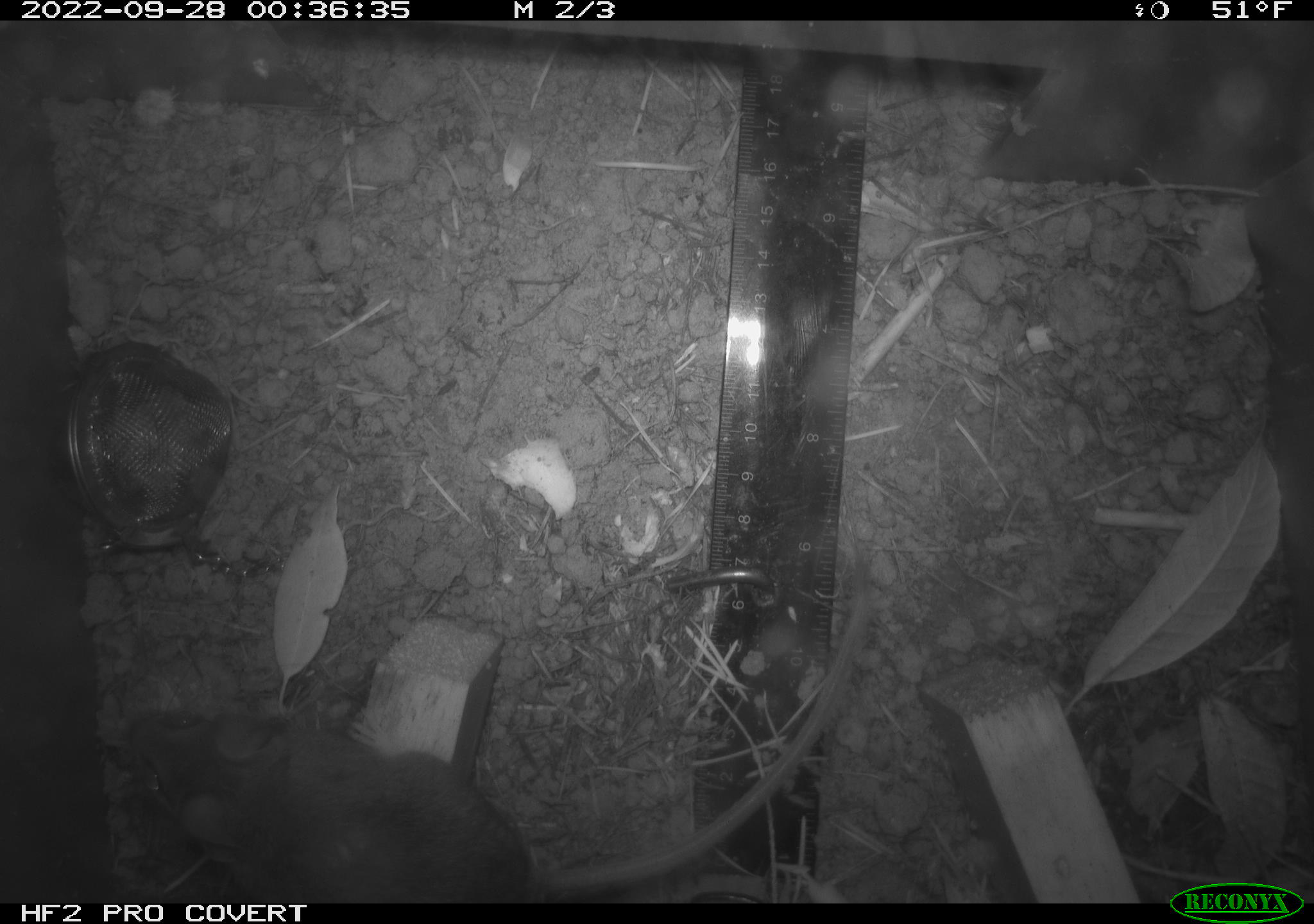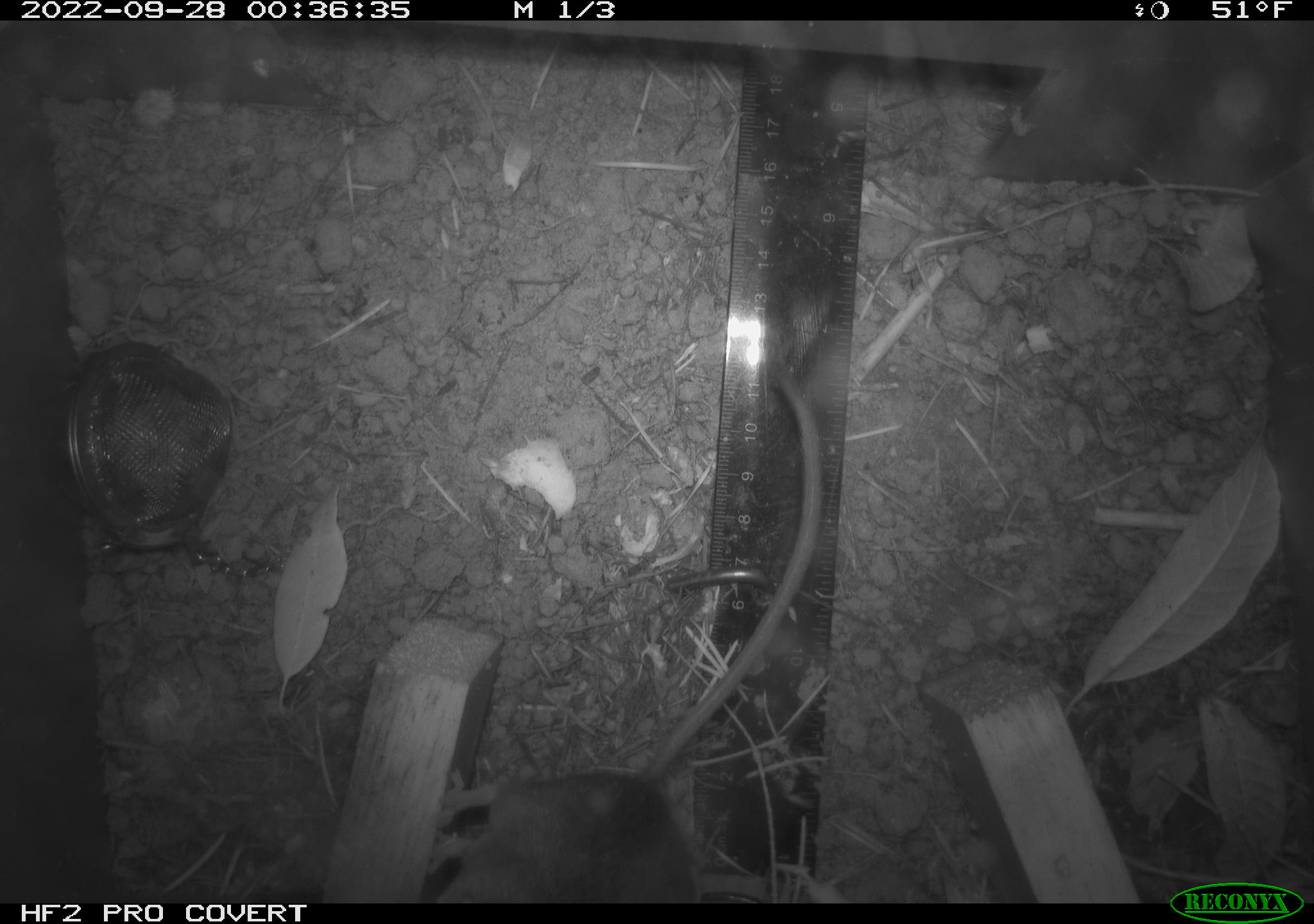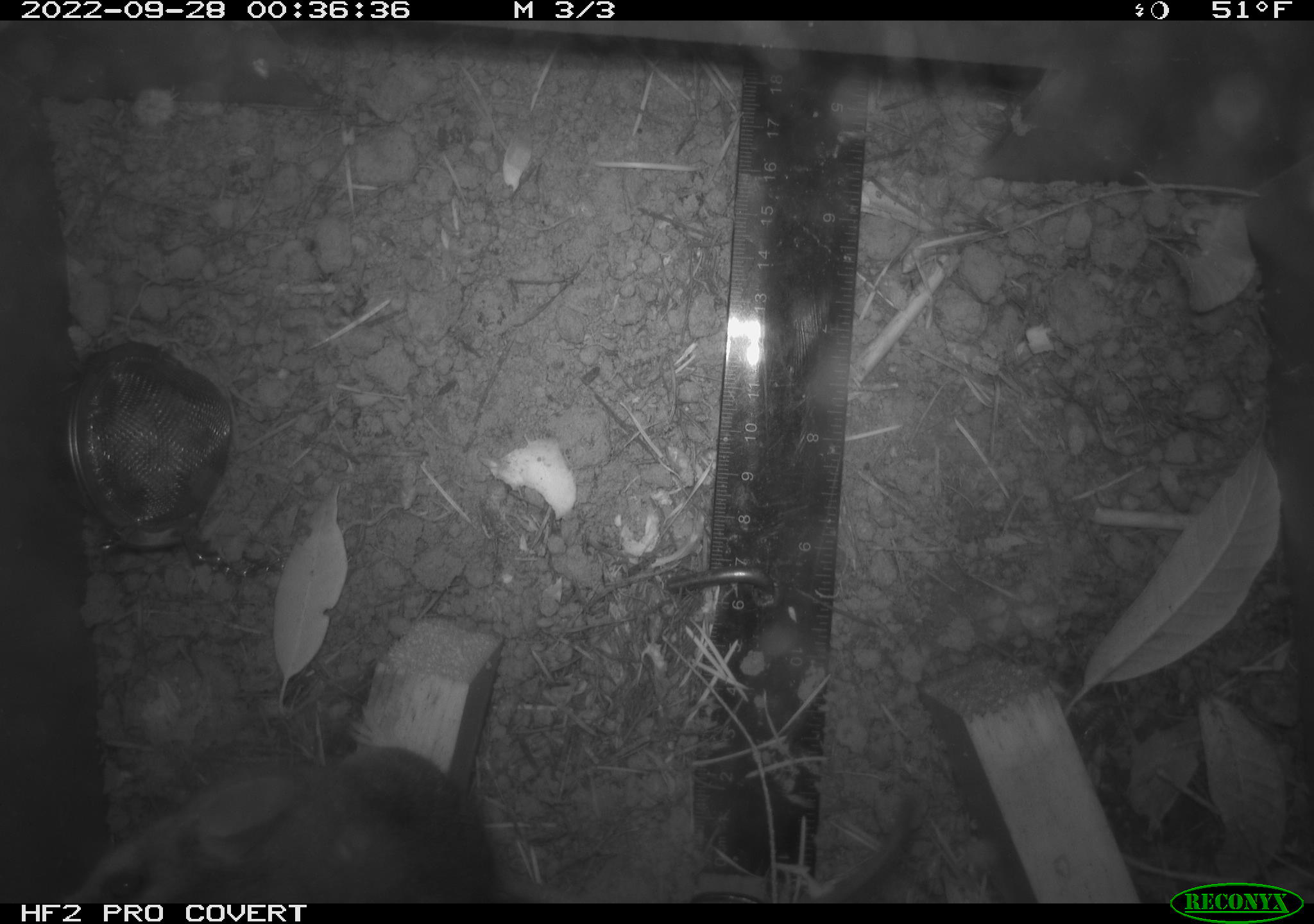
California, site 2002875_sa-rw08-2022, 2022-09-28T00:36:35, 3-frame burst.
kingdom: Animalia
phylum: Chordata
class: Mammalia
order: Rodentia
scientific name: Rodentia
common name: mouse species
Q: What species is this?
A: Mouse species (Rodentia).